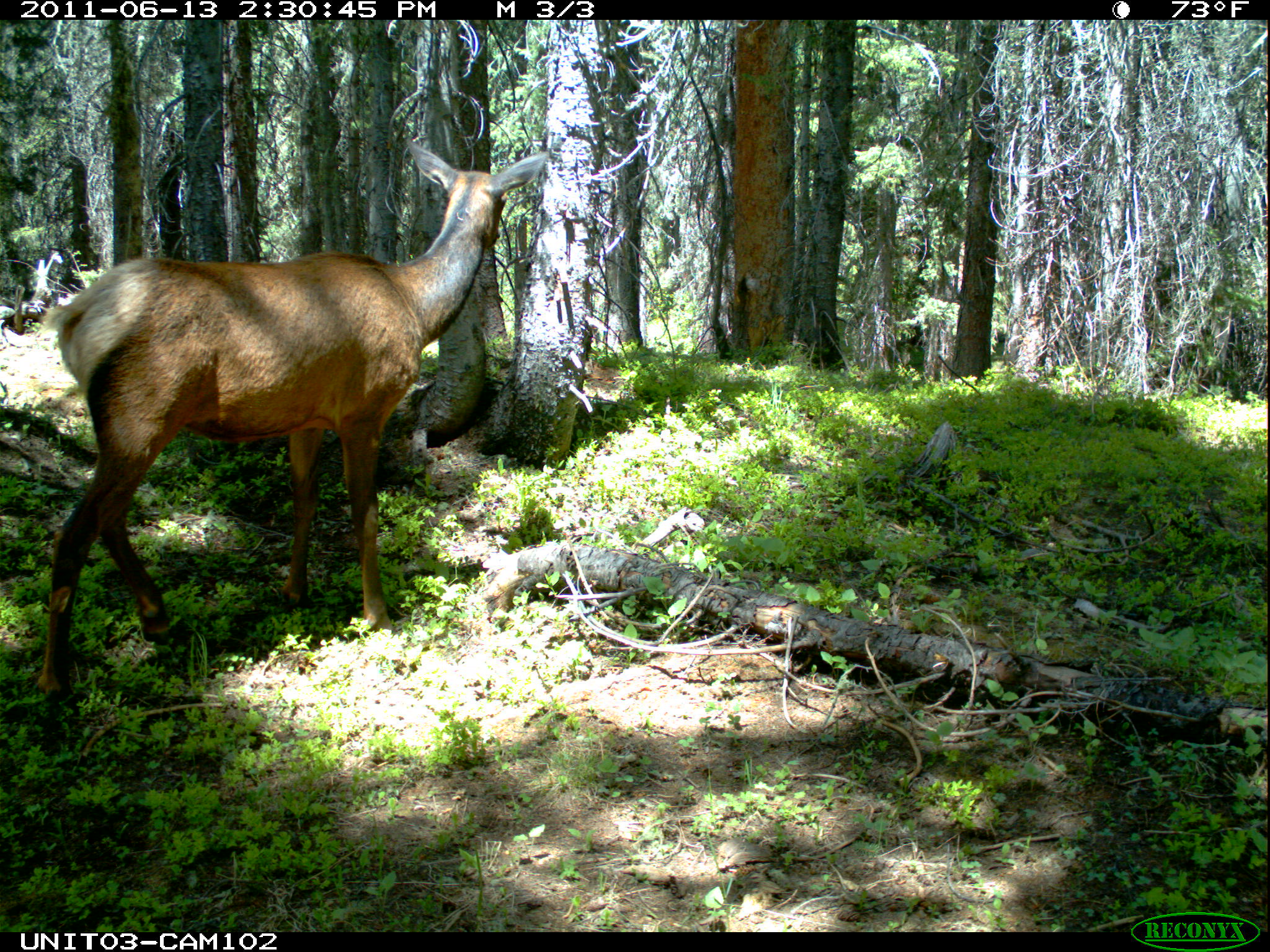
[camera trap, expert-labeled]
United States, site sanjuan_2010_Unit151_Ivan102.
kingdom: Animalia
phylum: Chordata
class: Mammalia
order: Artiodactyla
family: Cervidae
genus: Cervus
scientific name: Cervus elaphus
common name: red deer